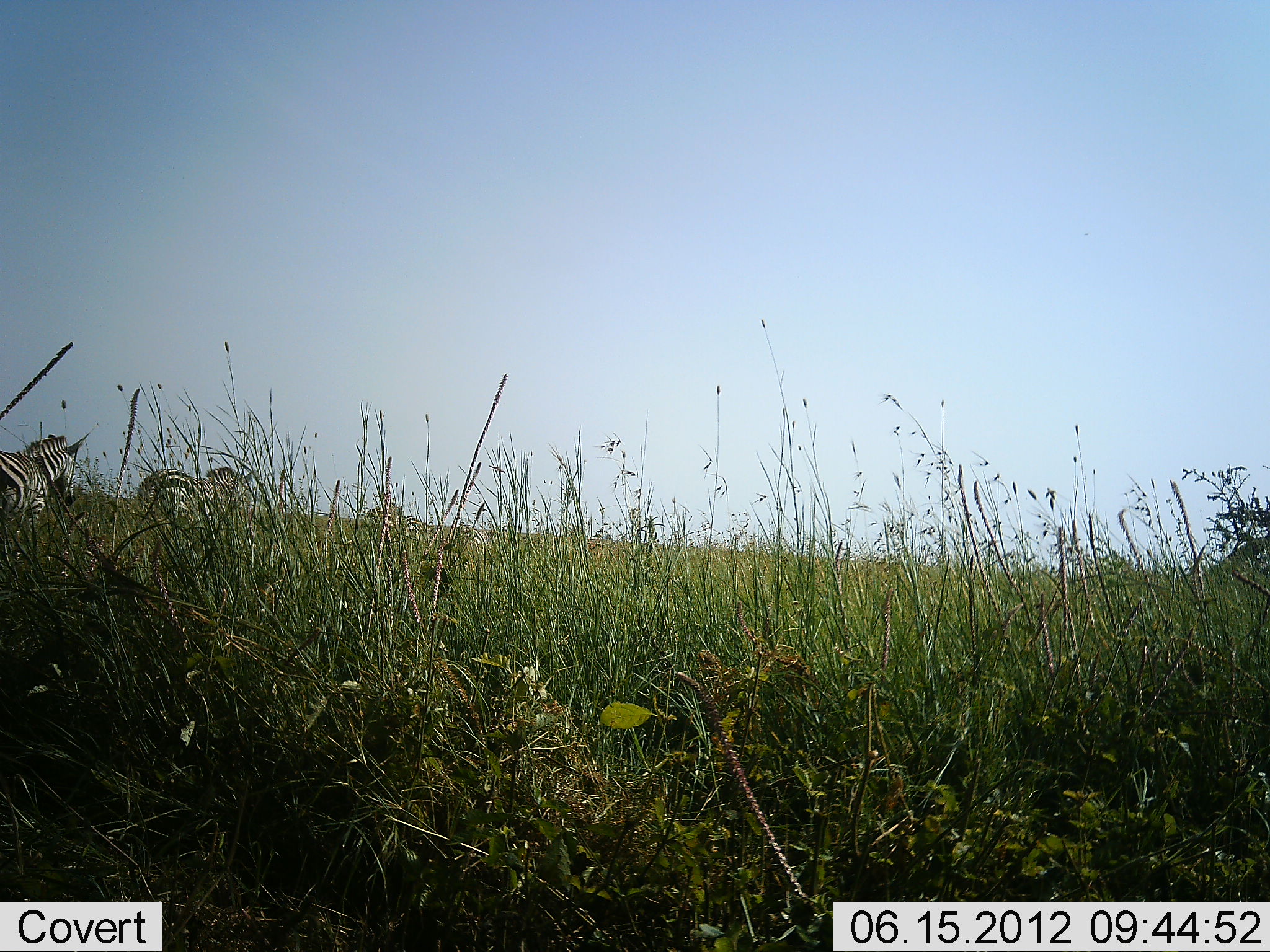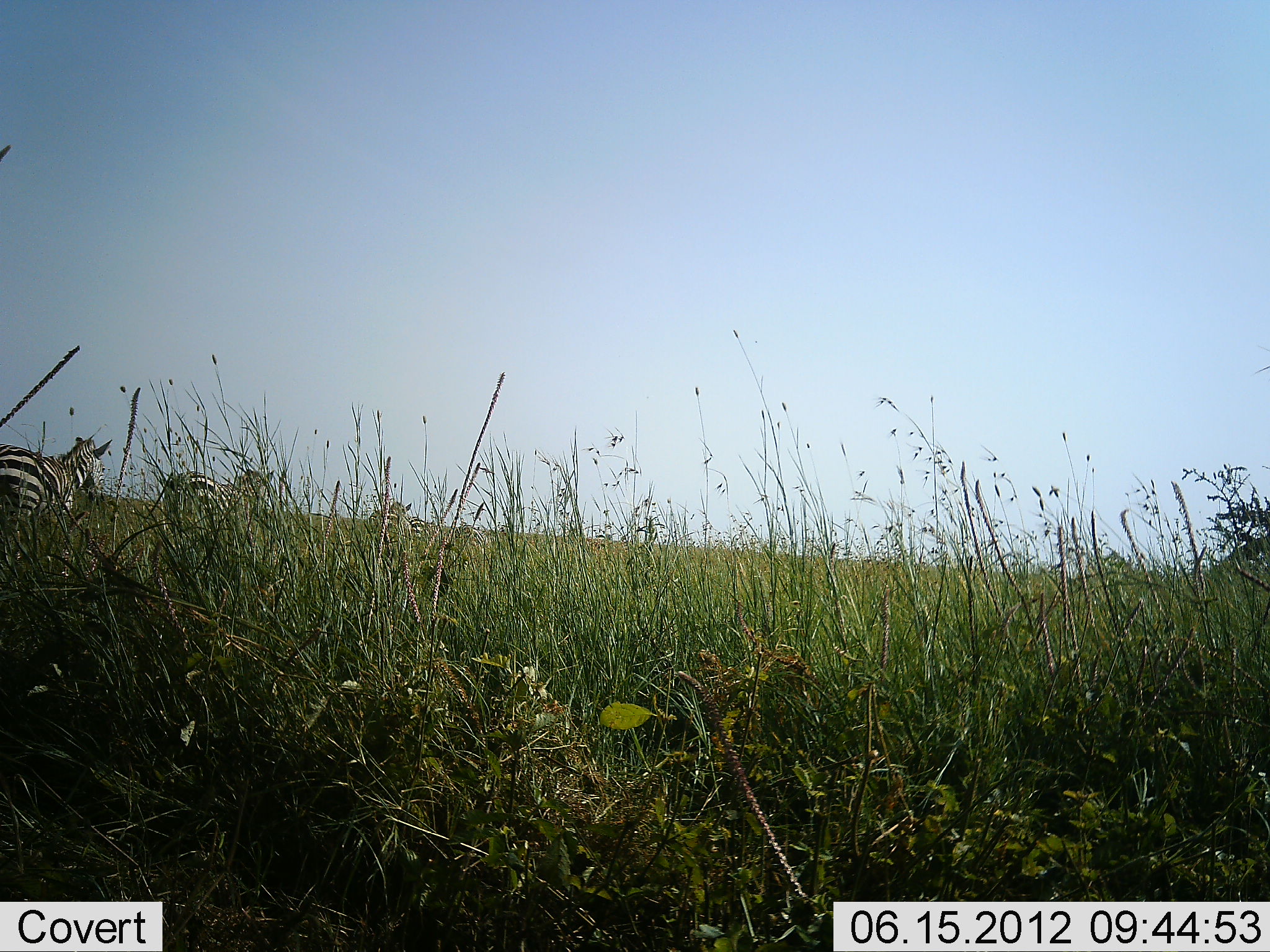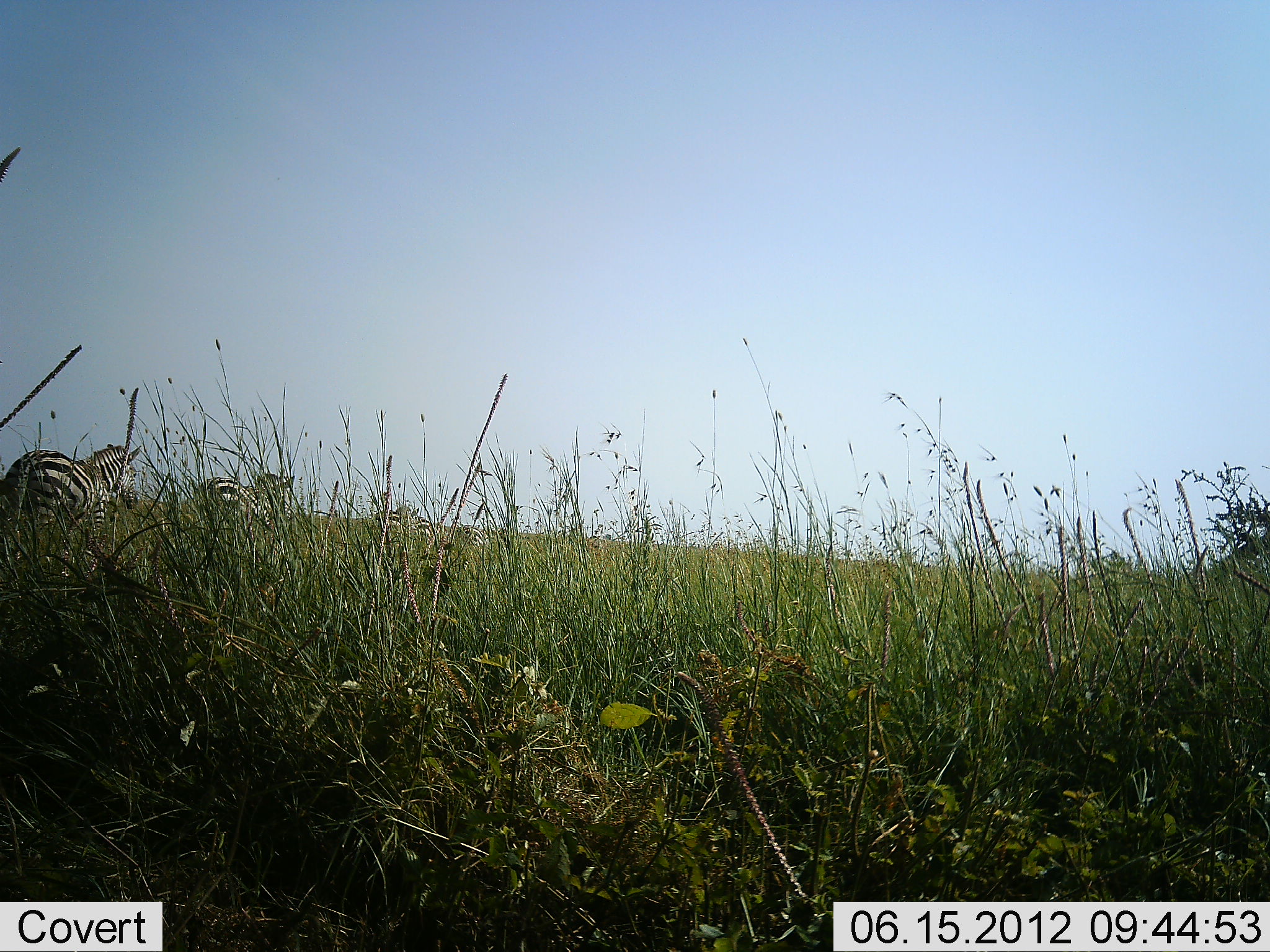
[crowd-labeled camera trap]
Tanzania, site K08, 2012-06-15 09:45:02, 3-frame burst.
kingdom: Animalia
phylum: Chordata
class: Mammalia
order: Perissodactyla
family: Equidae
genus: Equus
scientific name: Equus quagga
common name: plains zebra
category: zebra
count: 4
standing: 10%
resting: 0%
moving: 90%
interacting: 0%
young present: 0%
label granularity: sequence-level